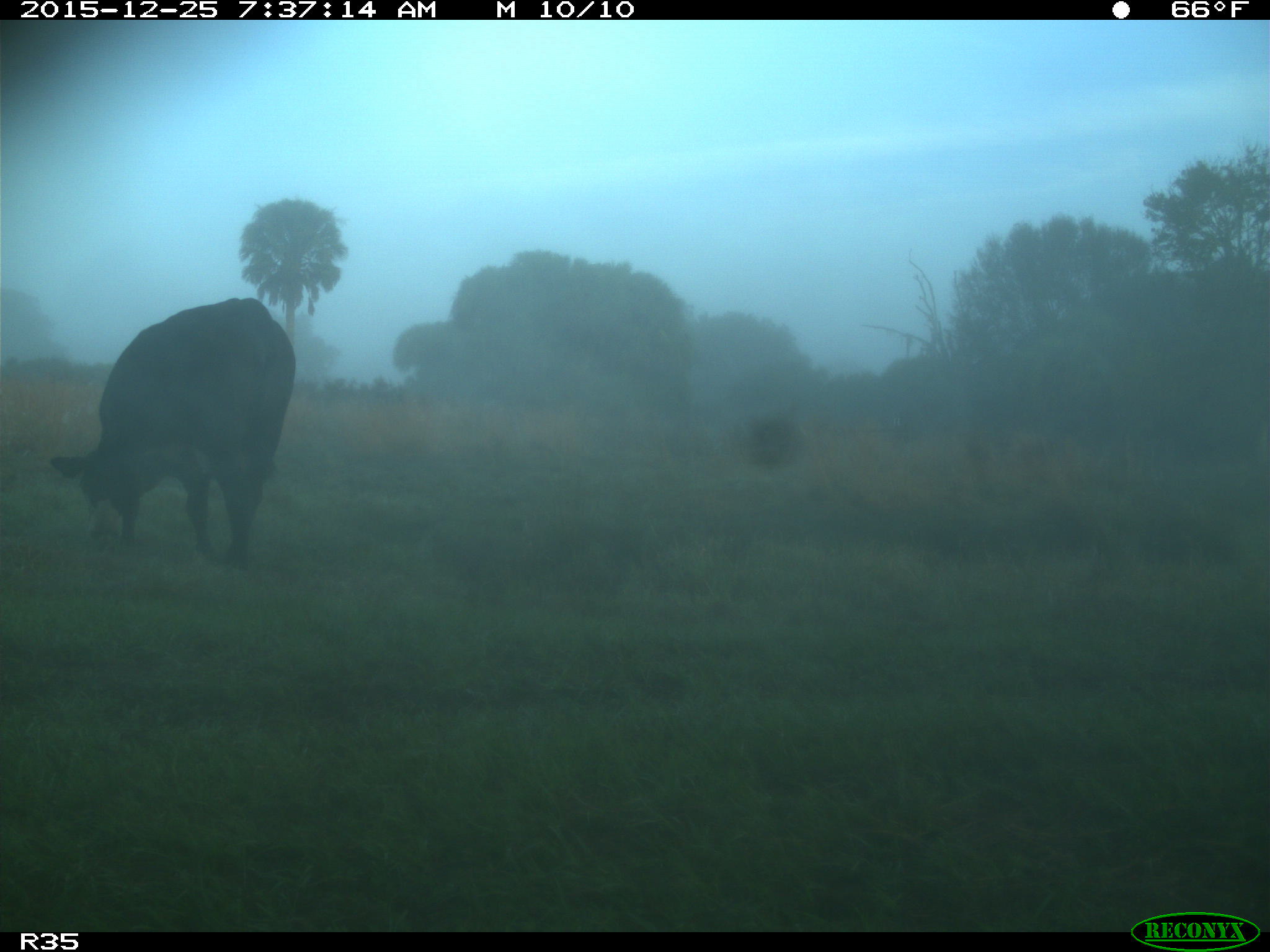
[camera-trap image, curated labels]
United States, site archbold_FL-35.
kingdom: Animalia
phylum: Chordata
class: Mammalia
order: Artiodactyla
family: Bovidae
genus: Bos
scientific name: Bos taurus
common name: domestic cow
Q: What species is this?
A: Bos taurus (domestic cow).